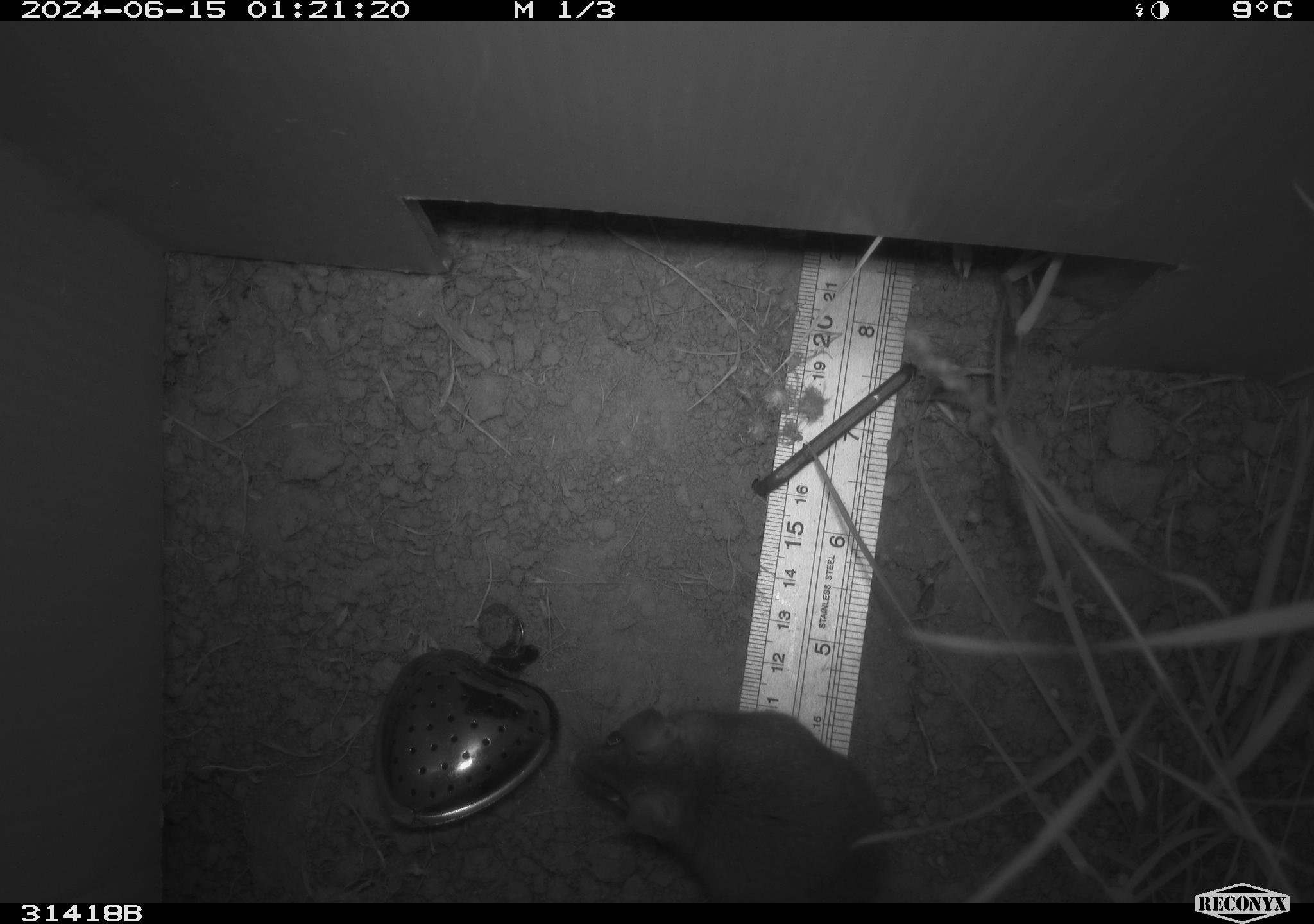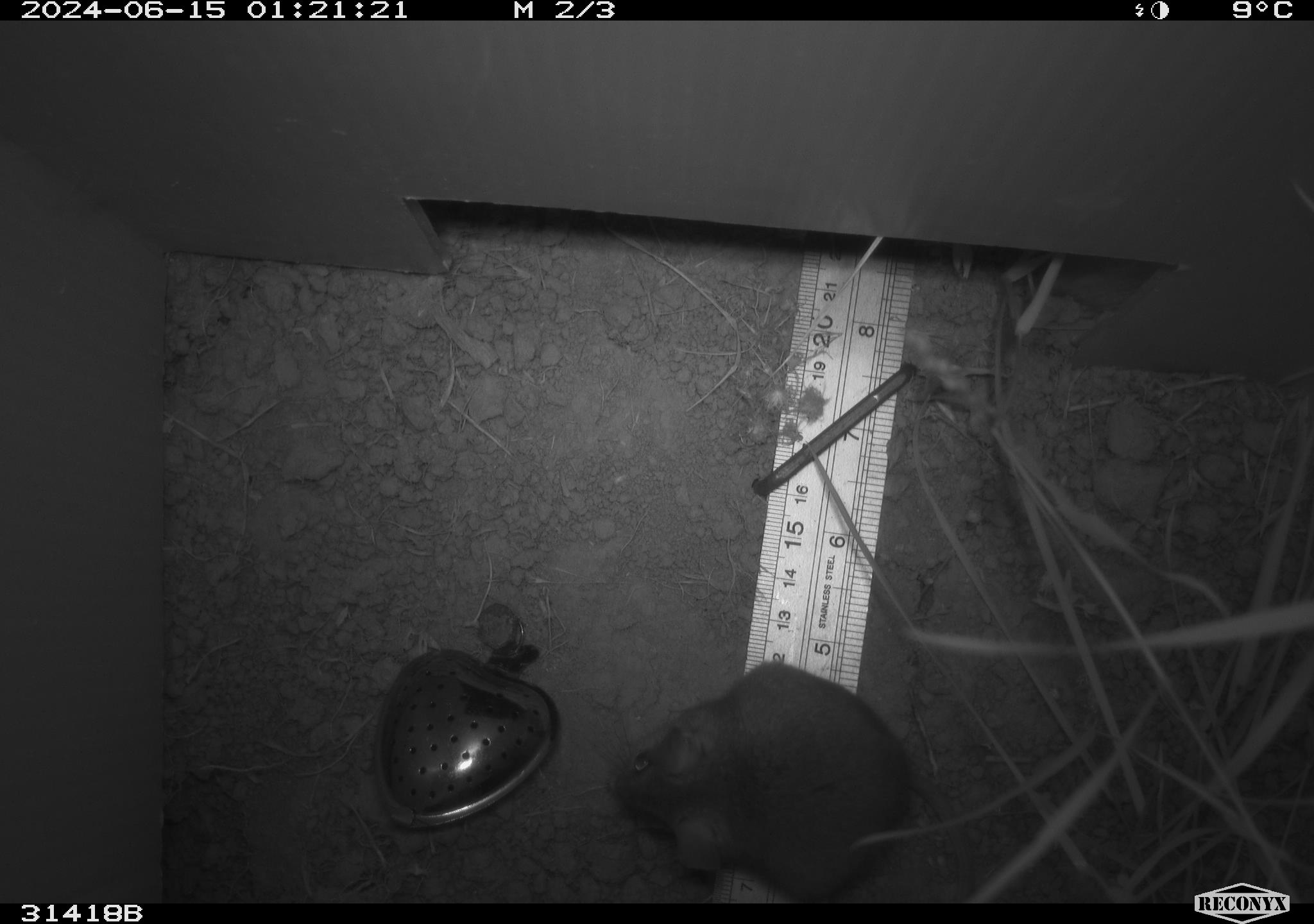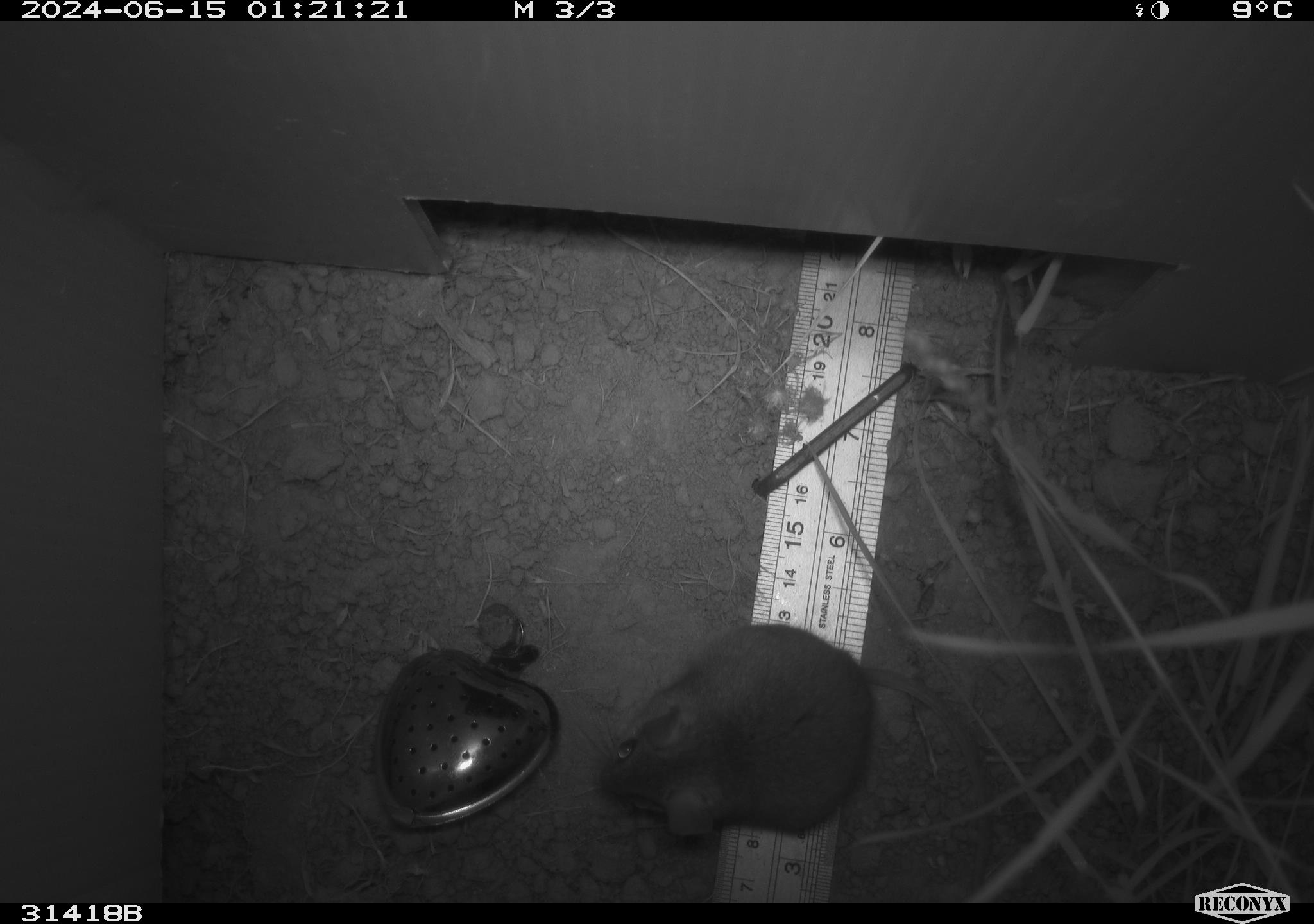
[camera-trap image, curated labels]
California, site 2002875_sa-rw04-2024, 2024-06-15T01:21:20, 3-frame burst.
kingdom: Animalia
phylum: Chordata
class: Mammalia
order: Rodentia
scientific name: Rodentia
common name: rodent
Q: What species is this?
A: Rodent (Rodentia).